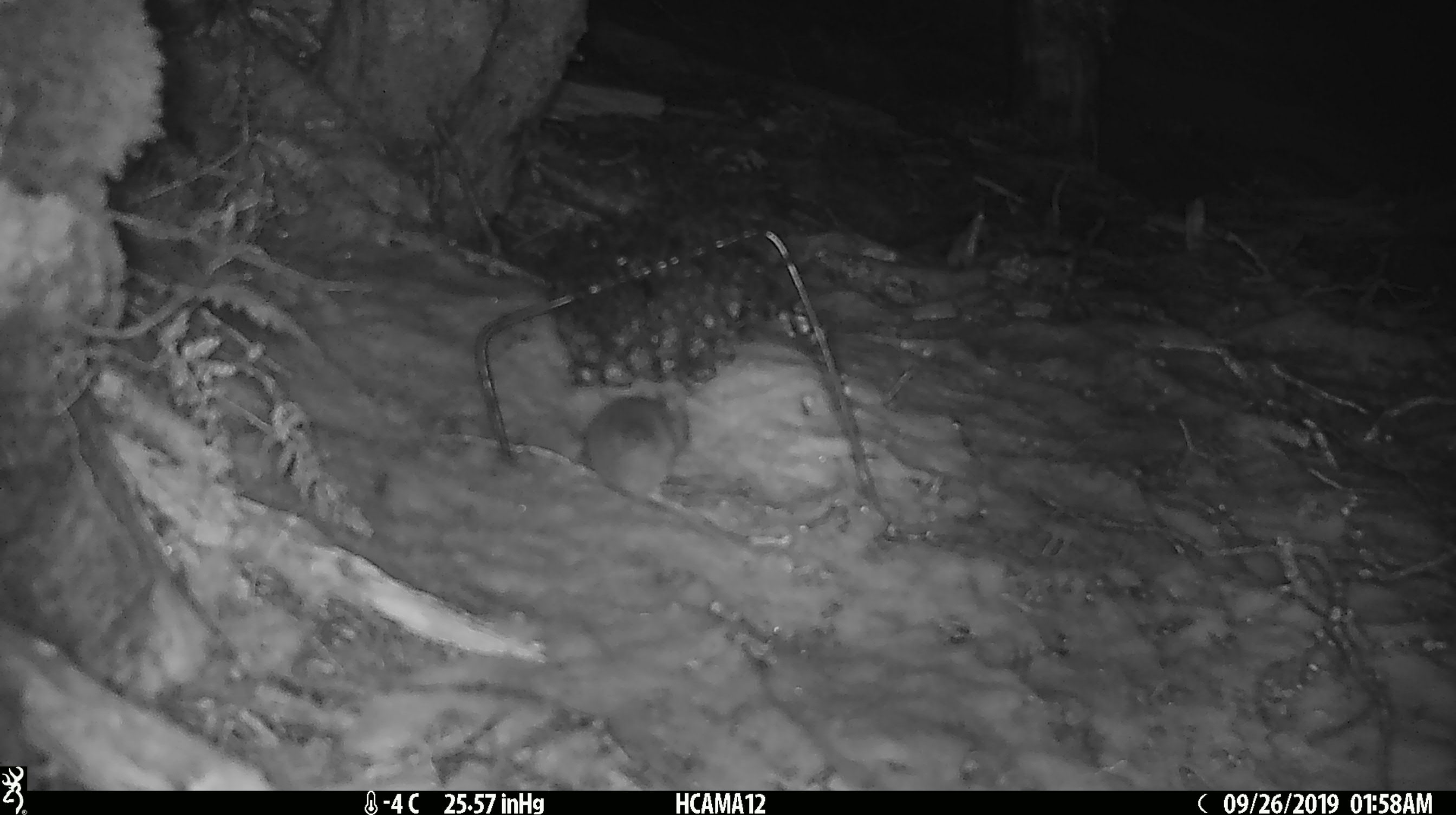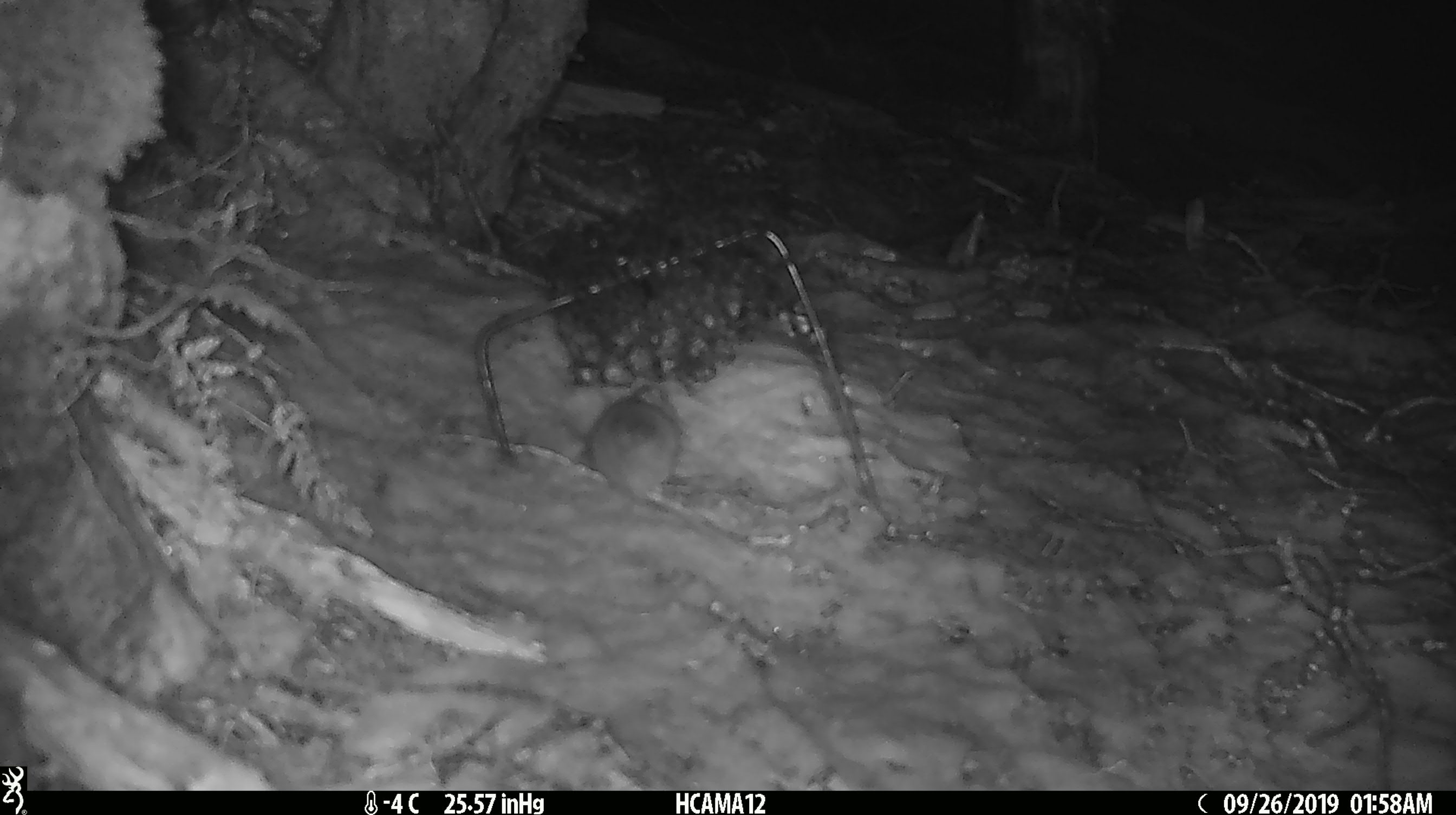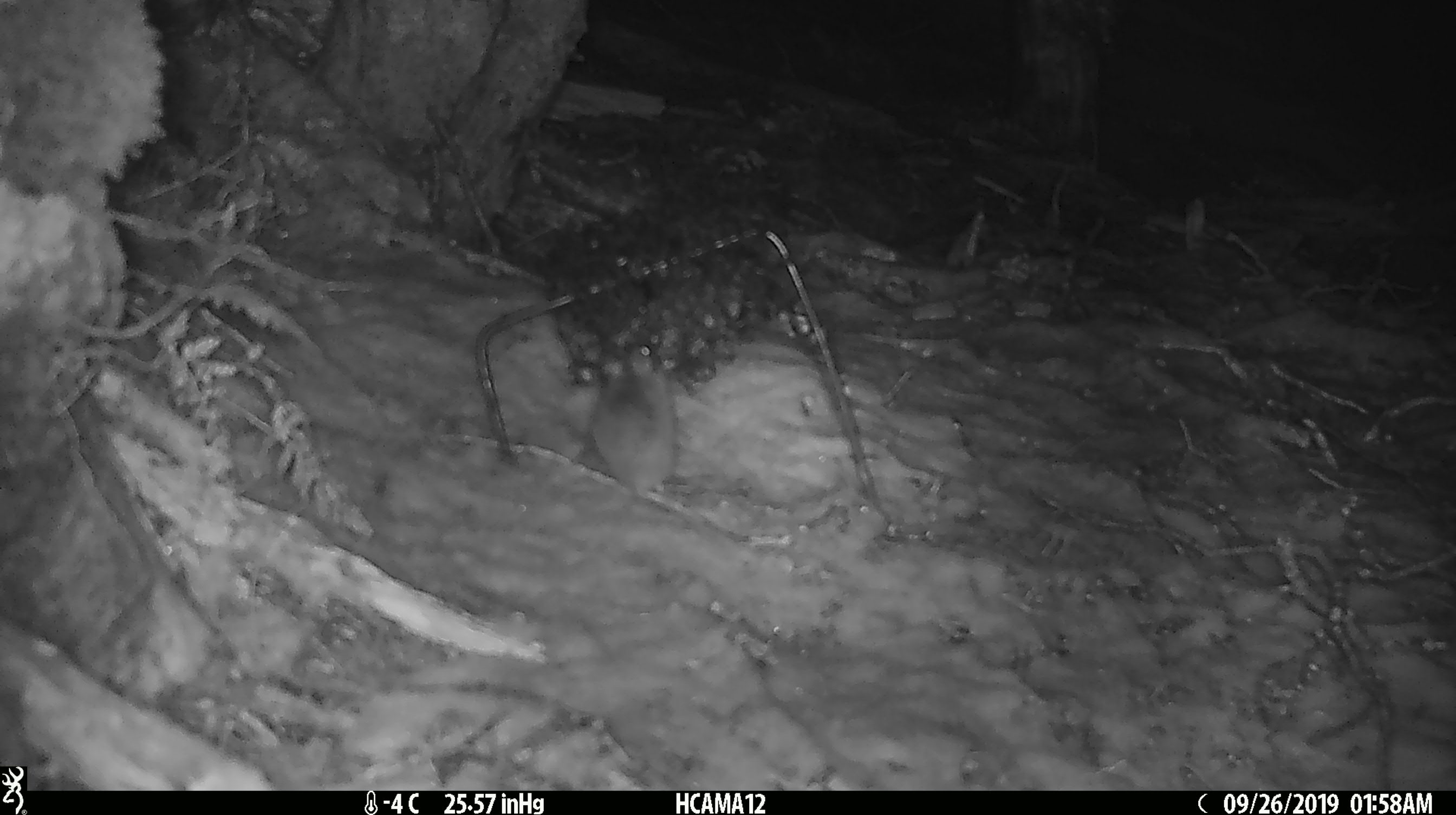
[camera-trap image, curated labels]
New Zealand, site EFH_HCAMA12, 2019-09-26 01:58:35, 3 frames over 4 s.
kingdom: Animalia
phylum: Chordata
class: Mammalia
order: Rodentia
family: Muridae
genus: Mus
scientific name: Mus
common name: mouse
Mouse (Mus).